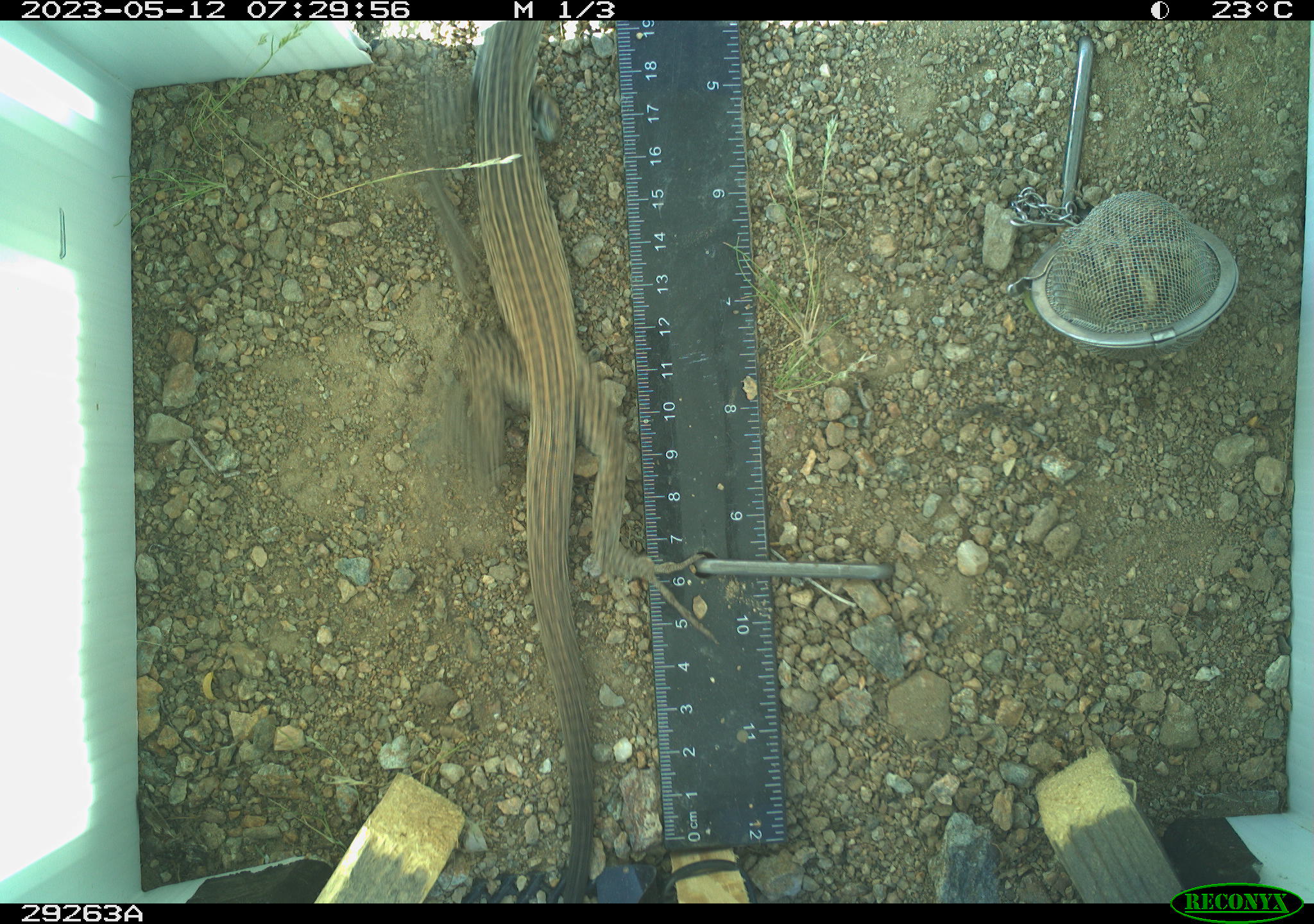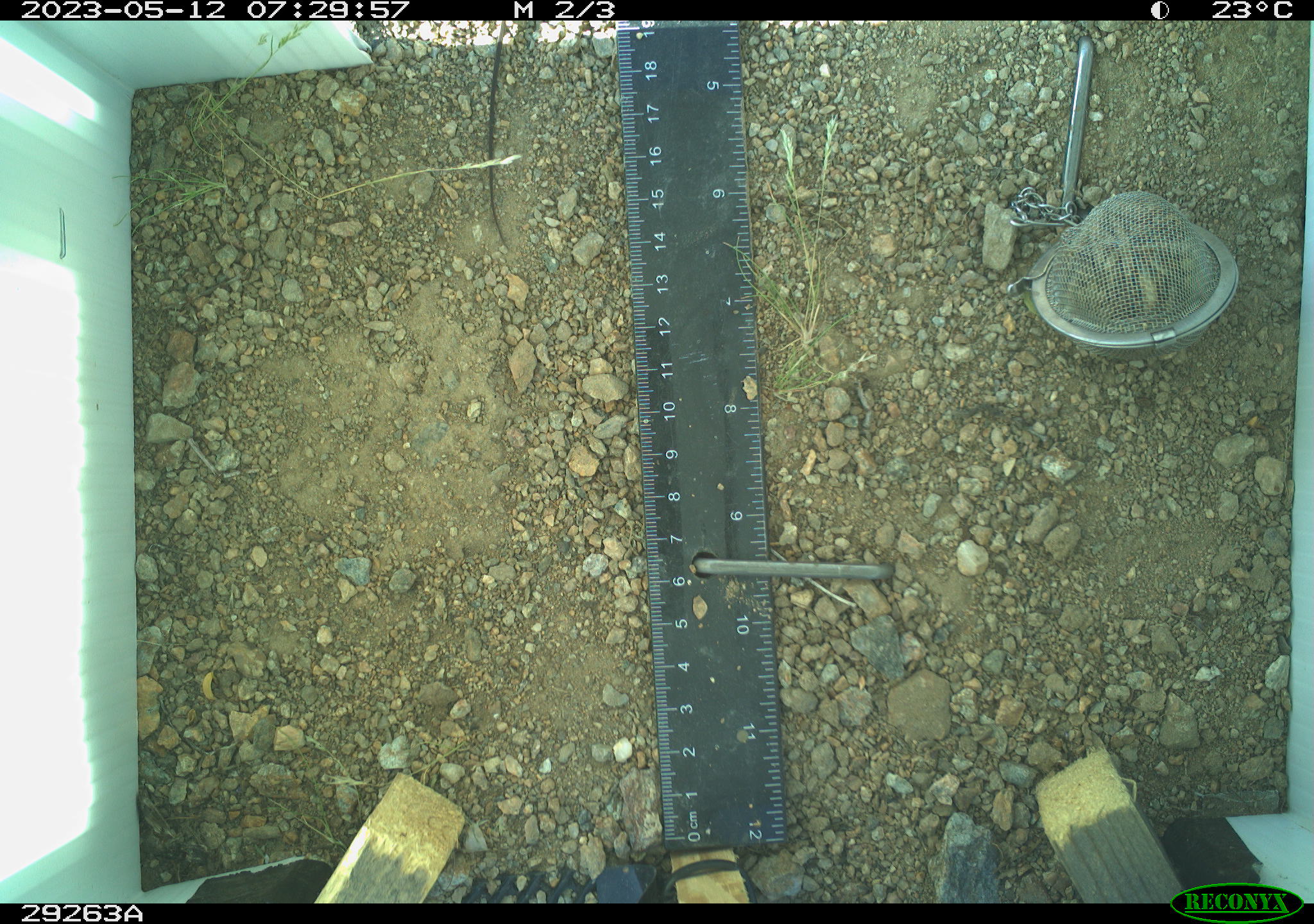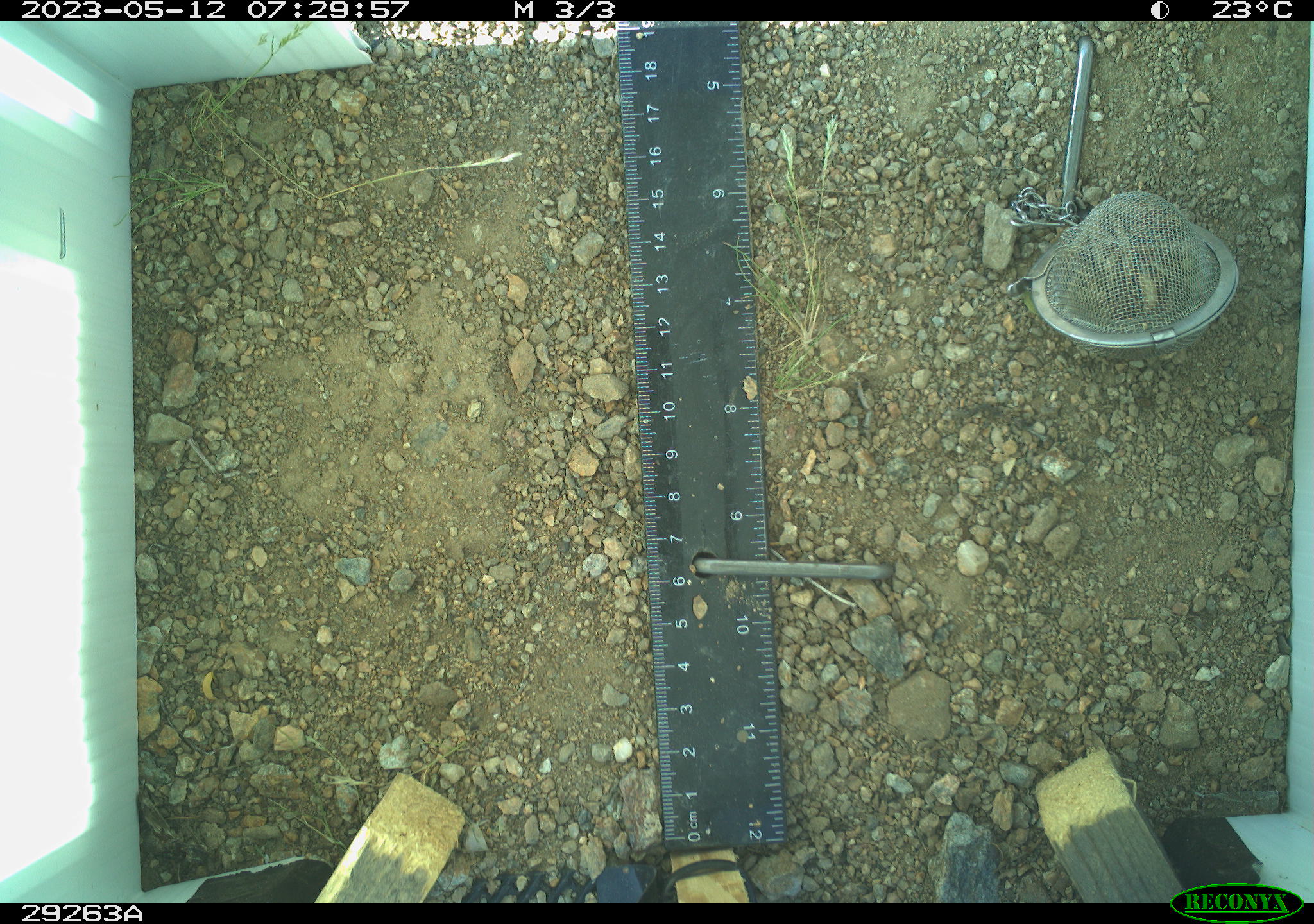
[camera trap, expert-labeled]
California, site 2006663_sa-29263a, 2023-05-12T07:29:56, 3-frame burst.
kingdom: Animalia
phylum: Chordata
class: Reptilia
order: Squamata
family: Teiidae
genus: Aspidoscelis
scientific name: Aspidoscelis tigris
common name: western whiptail